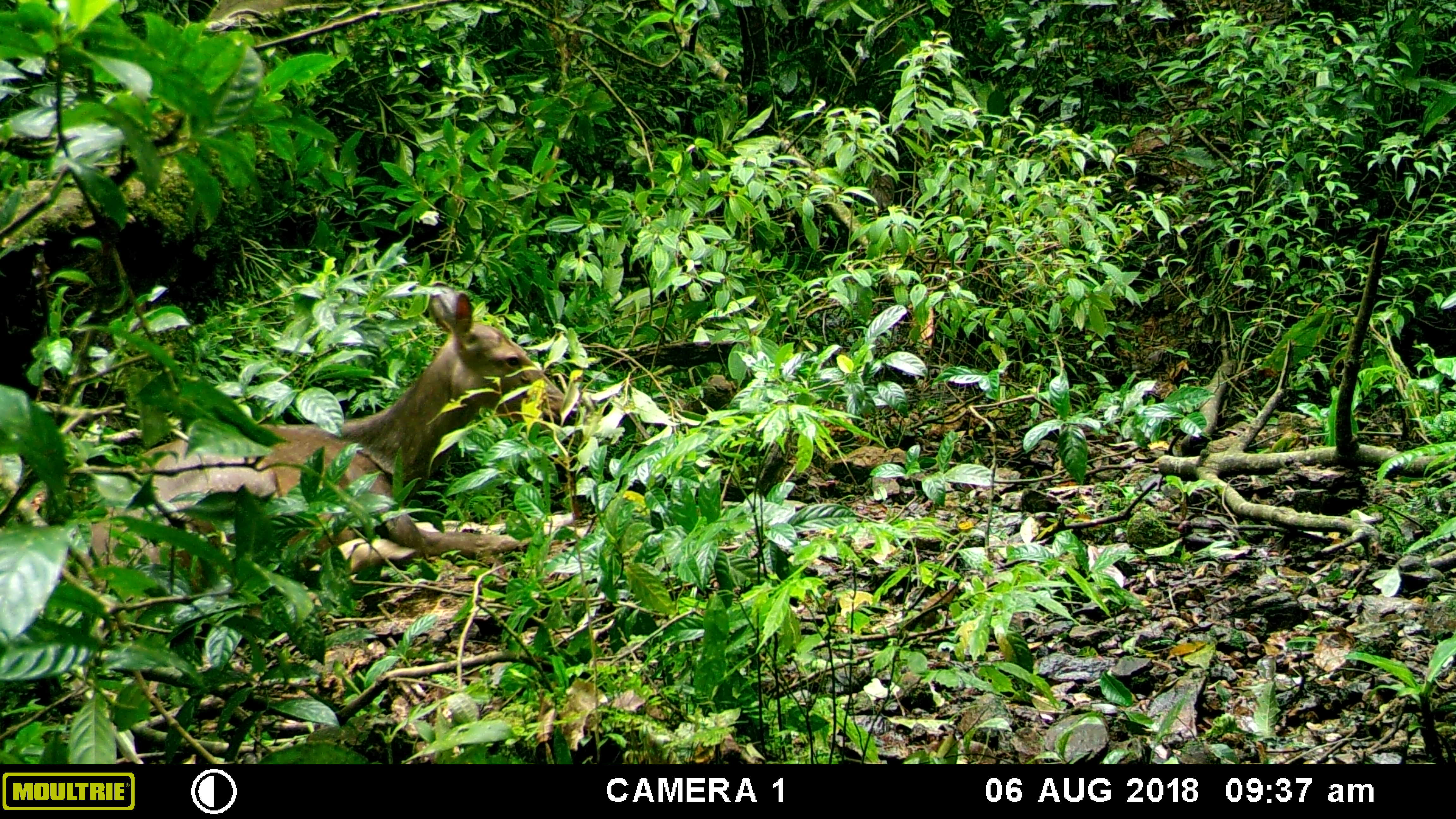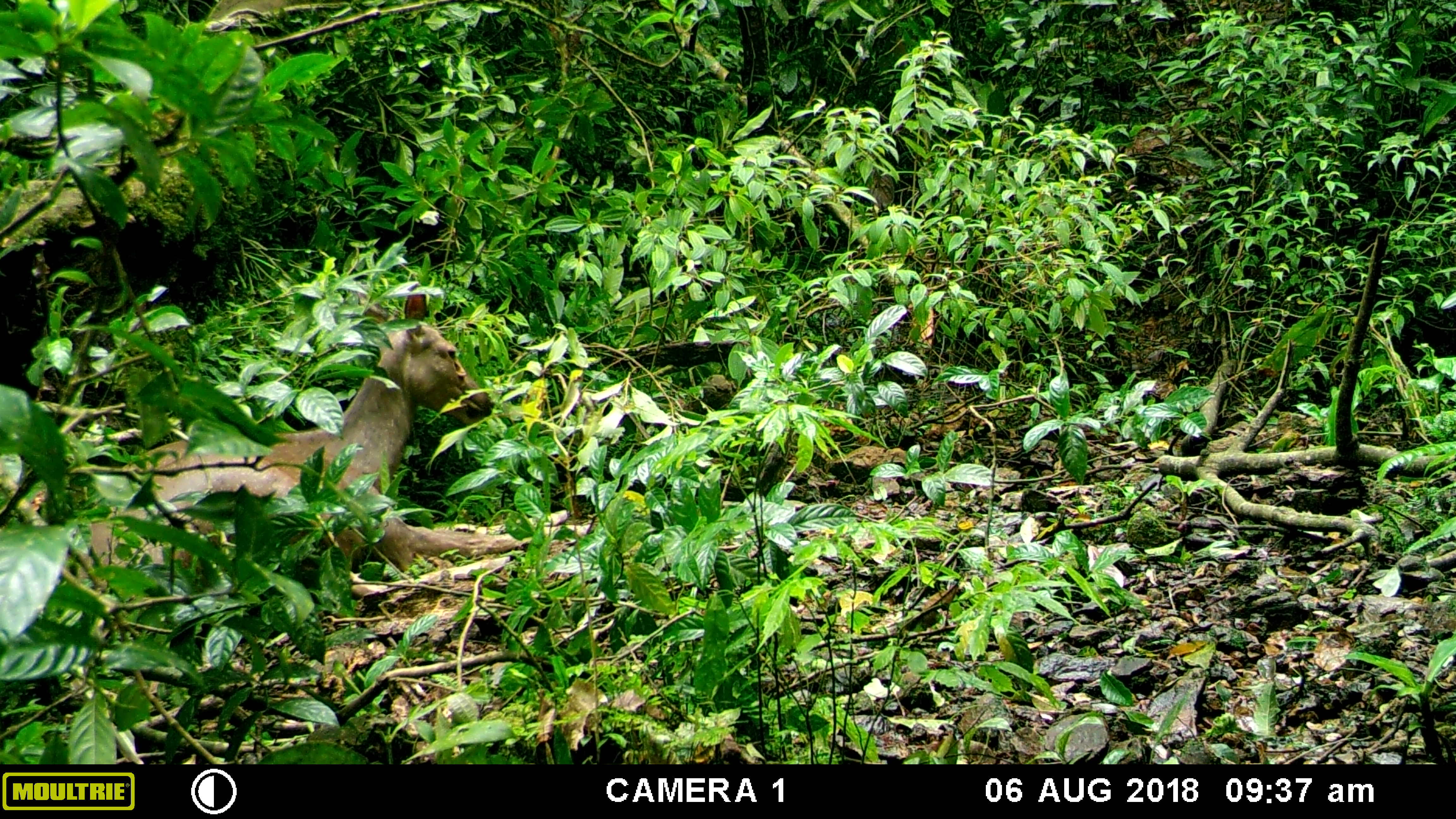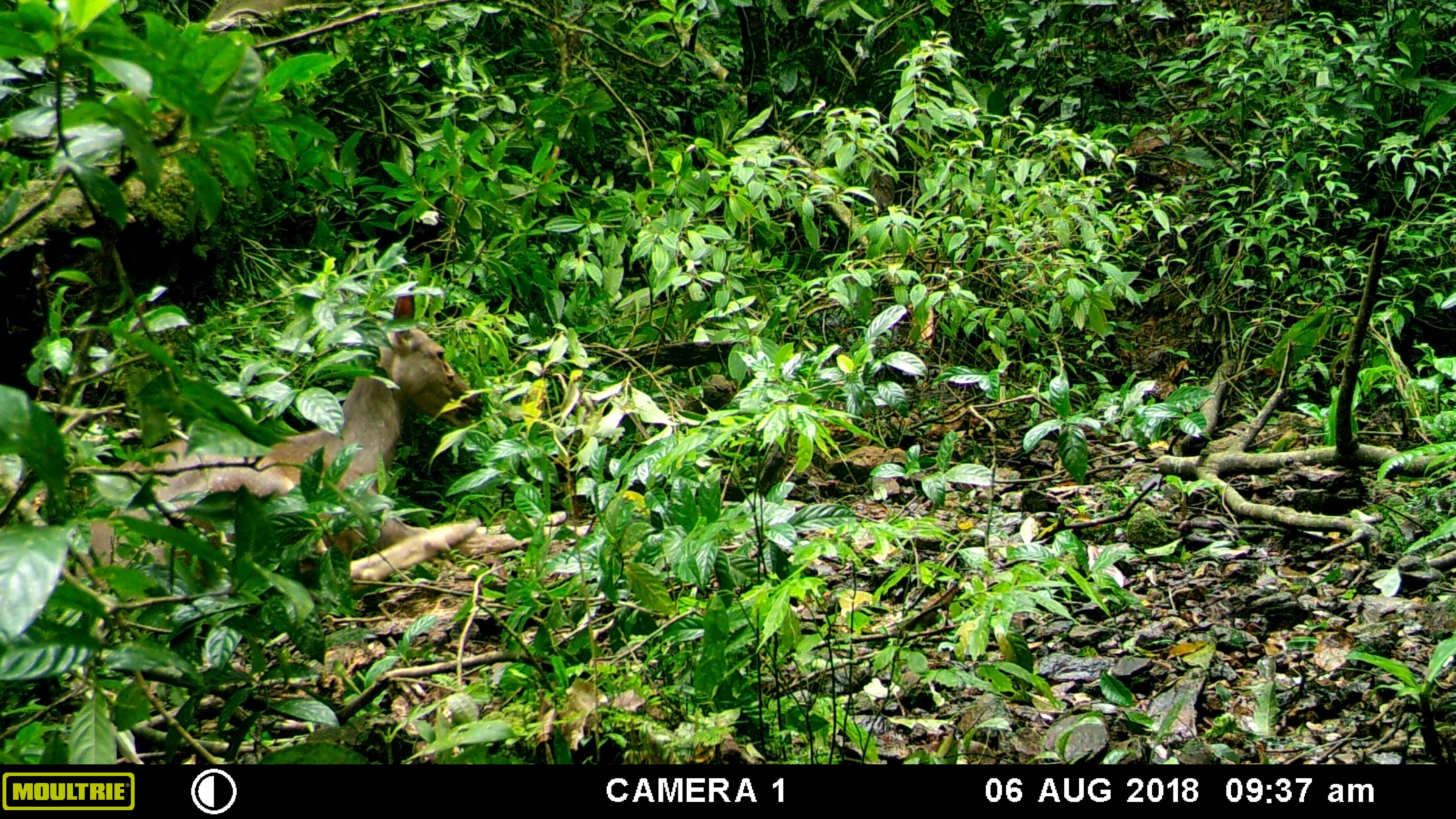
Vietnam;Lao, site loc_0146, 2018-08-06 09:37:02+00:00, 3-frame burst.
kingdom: Animalia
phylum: Chordata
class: Mammalia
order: Artiodactyla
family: Cervidae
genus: Rusa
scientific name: Rusa unicolor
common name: sambar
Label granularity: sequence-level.